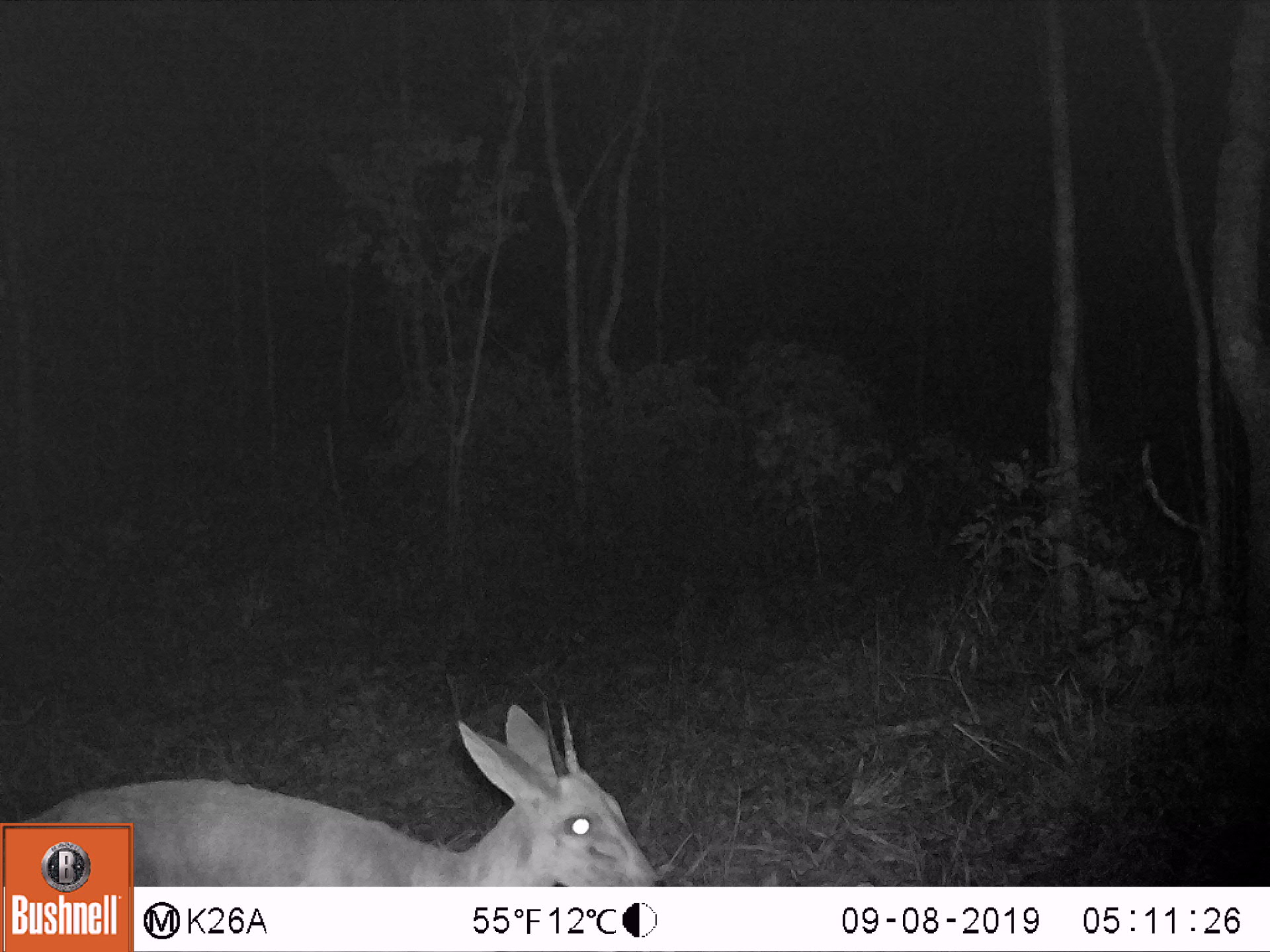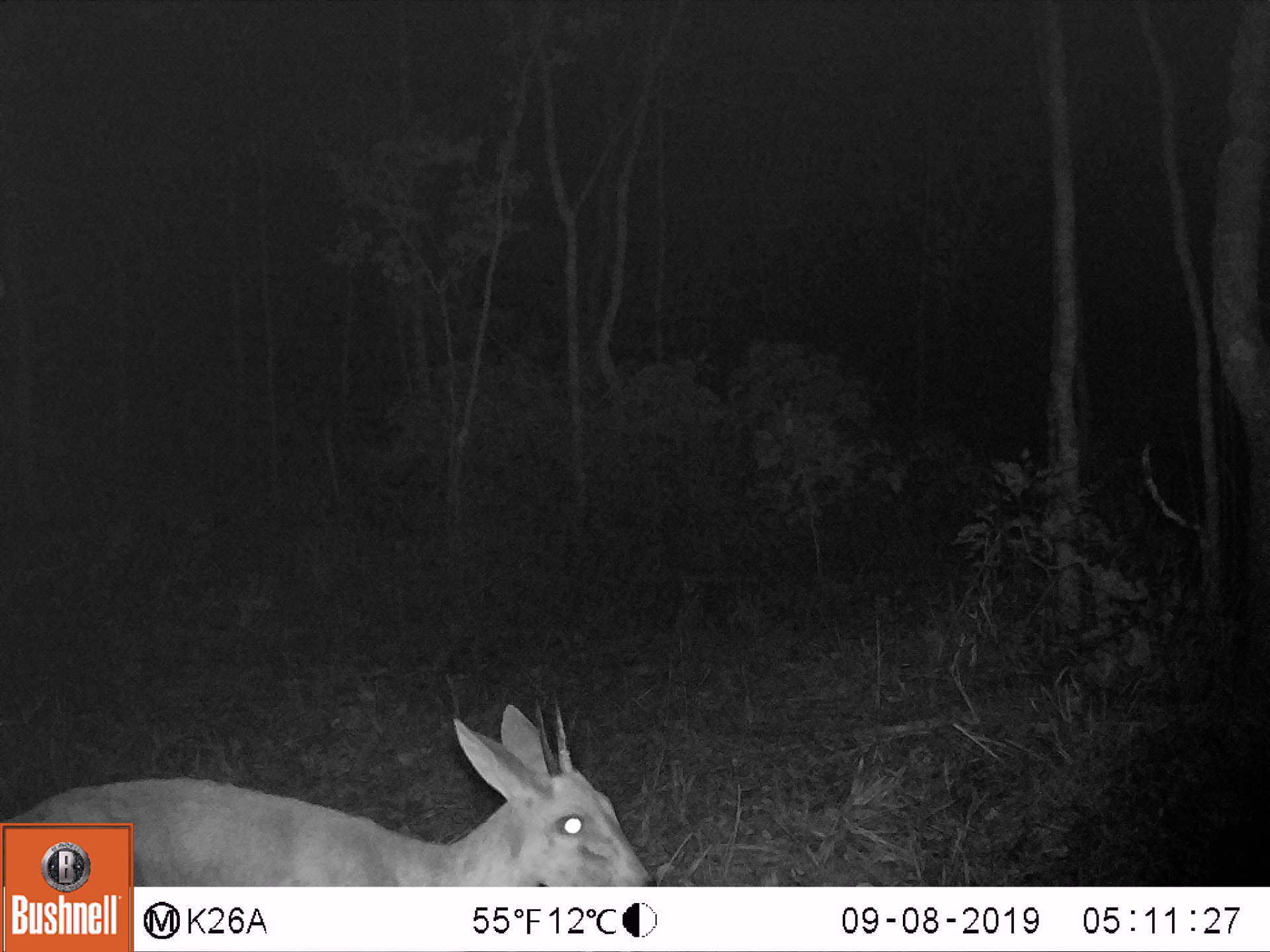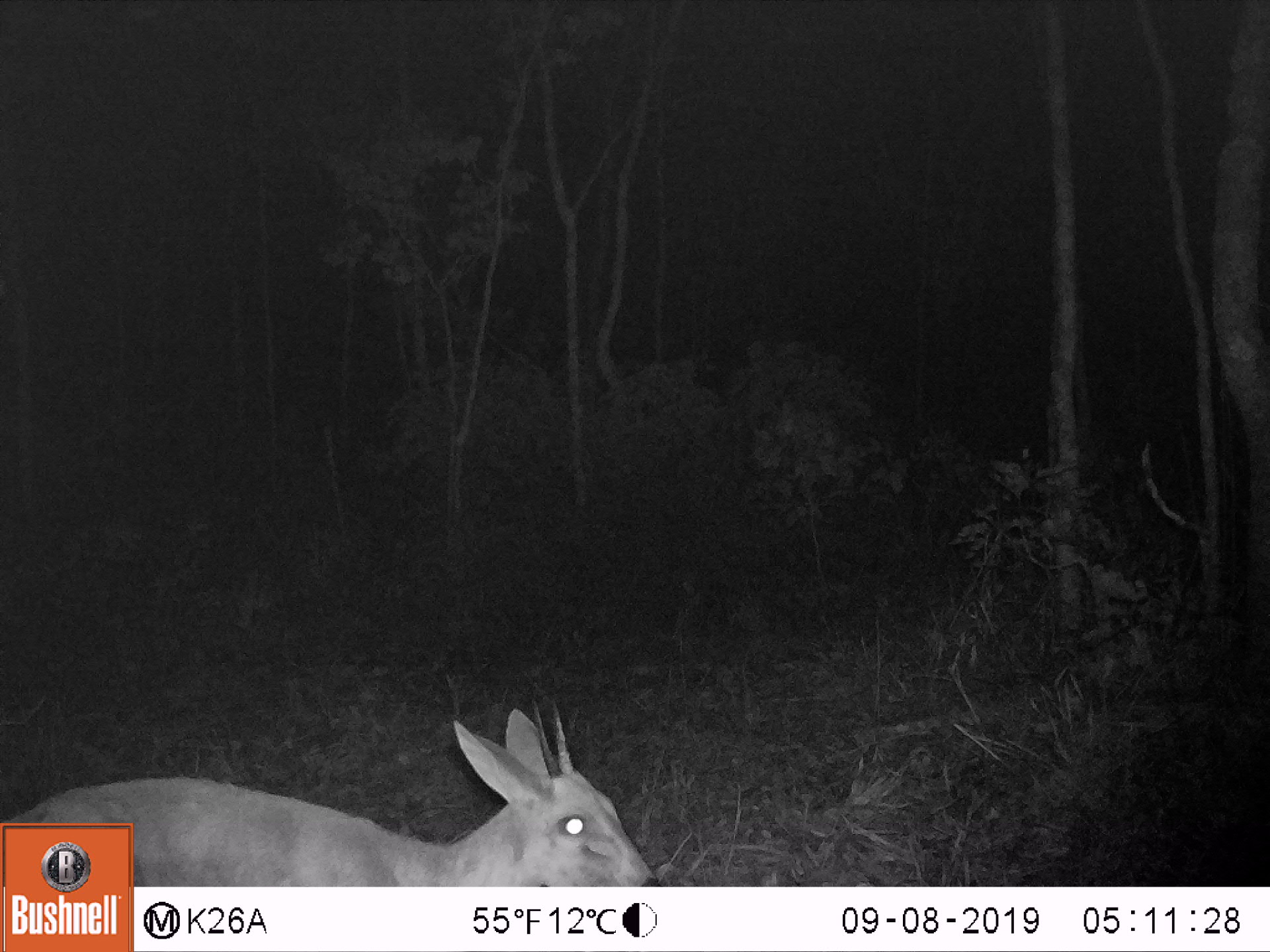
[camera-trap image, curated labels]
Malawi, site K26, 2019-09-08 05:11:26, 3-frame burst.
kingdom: Animalia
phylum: Chordata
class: Mammalia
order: Artiodactyla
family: Bovidae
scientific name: Antilopinae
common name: small antelope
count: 1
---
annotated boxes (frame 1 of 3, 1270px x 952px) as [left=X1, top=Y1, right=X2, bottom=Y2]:
small antelope: [left=136, top=693, right=663, bottom=883]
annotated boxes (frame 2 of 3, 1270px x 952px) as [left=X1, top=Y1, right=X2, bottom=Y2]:
small antelope: [left=137, top=700, right=655, bottom=885]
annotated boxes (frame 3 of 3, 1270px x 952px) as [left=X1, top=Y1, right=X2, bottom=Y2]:
small antelope: [left=135, top=700, right=660, bottom=885]